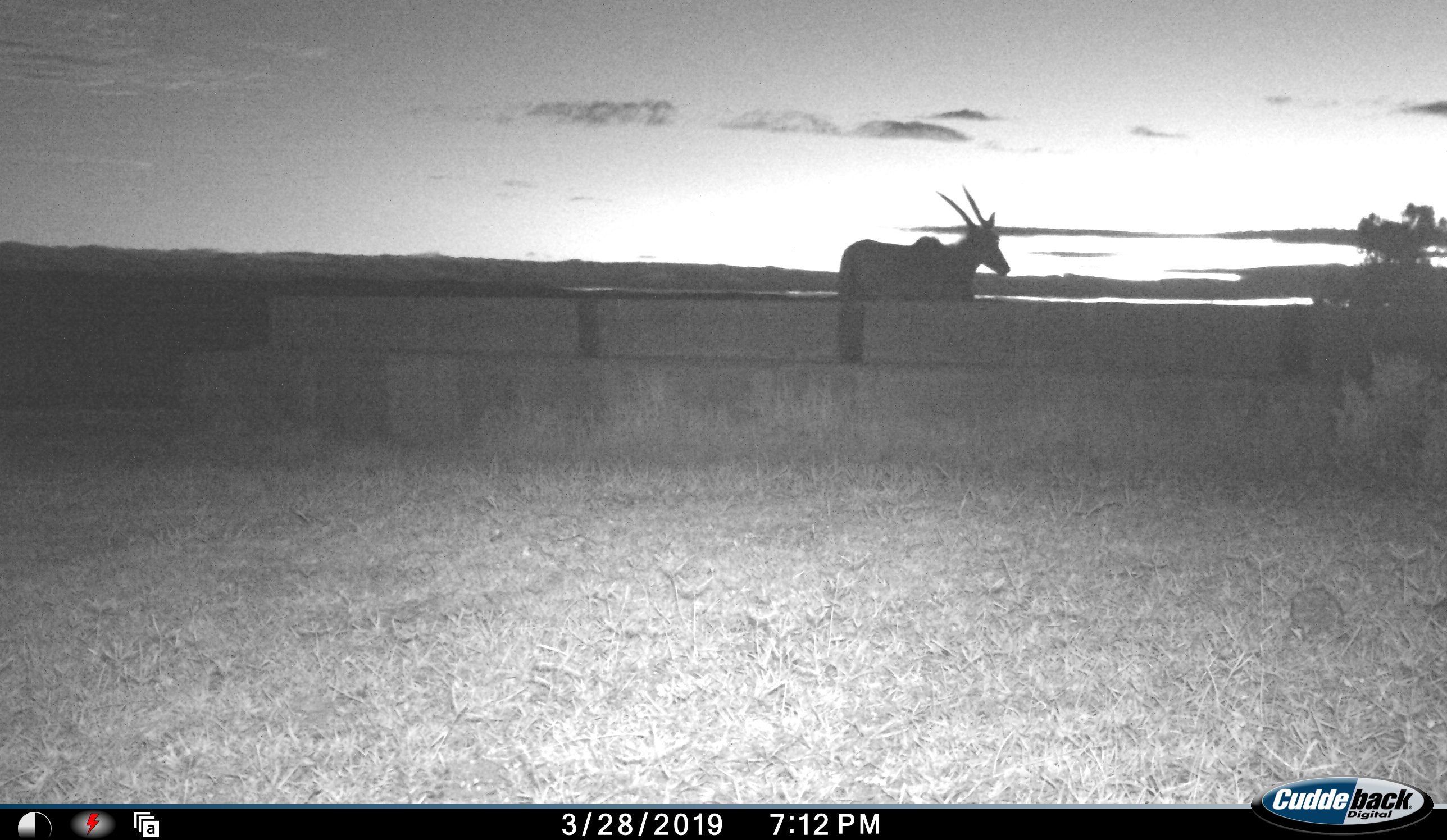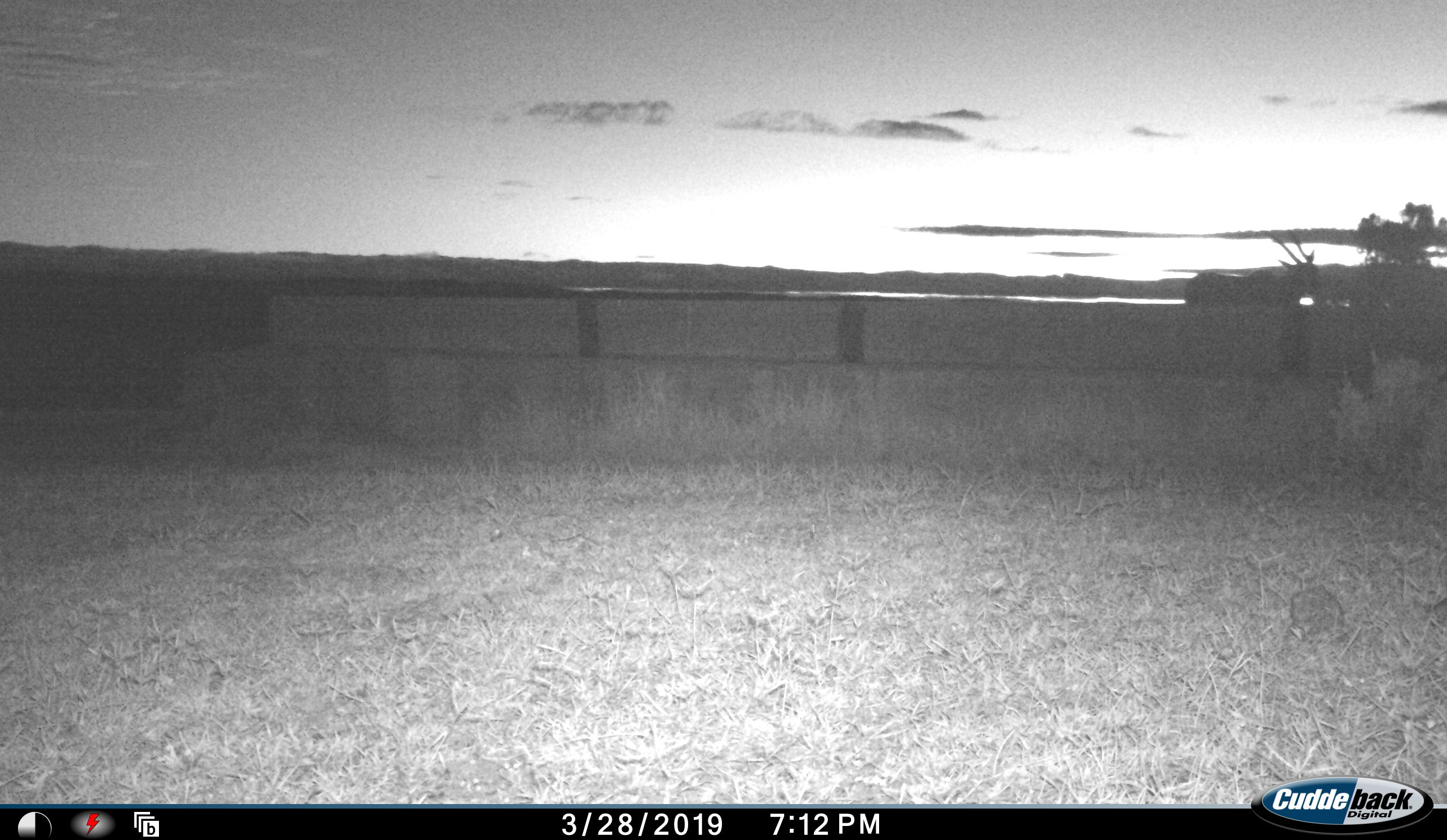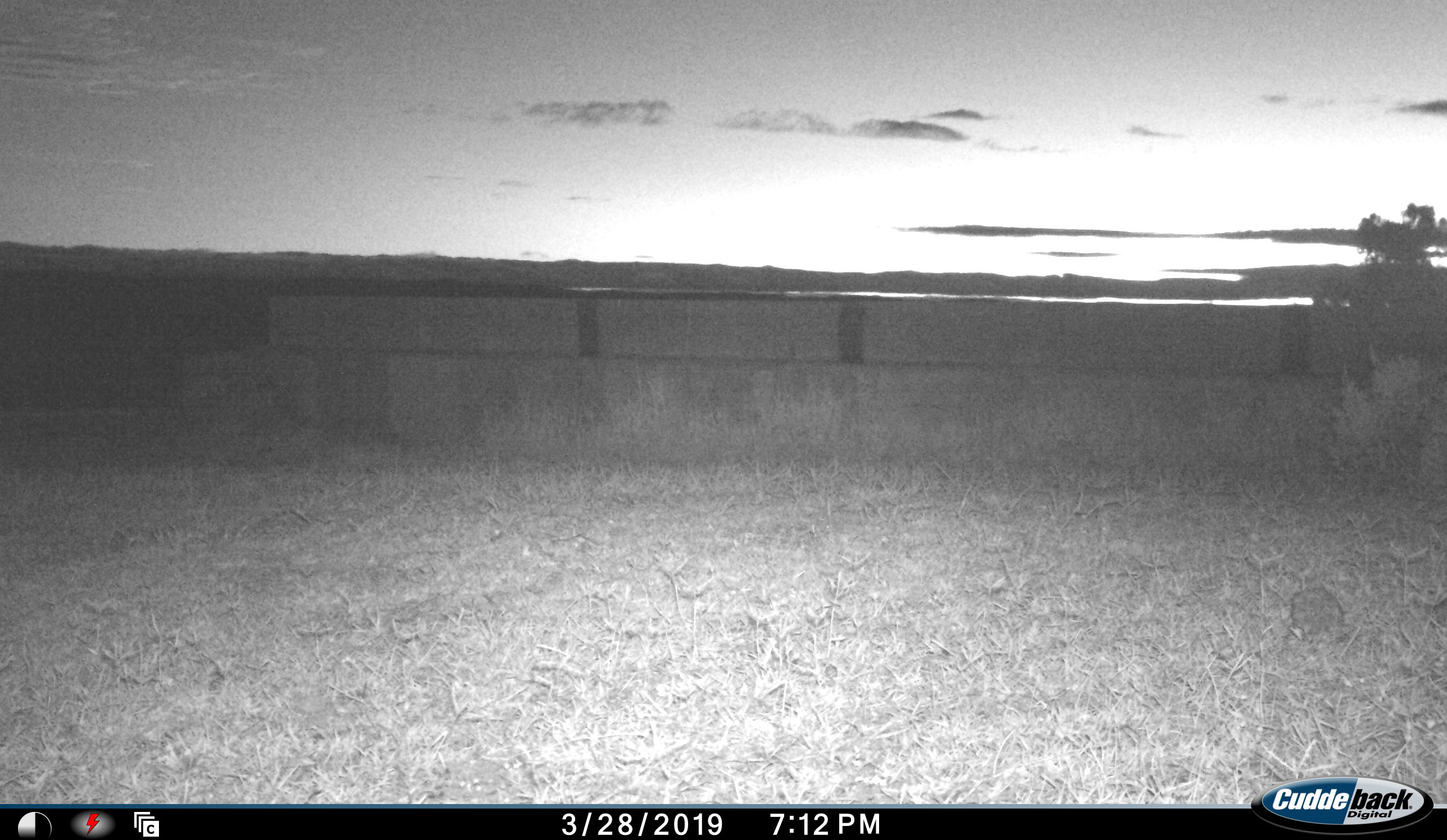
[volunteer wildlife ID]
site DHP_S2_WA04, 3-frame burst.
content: unidentified animal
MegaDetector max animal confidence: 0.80